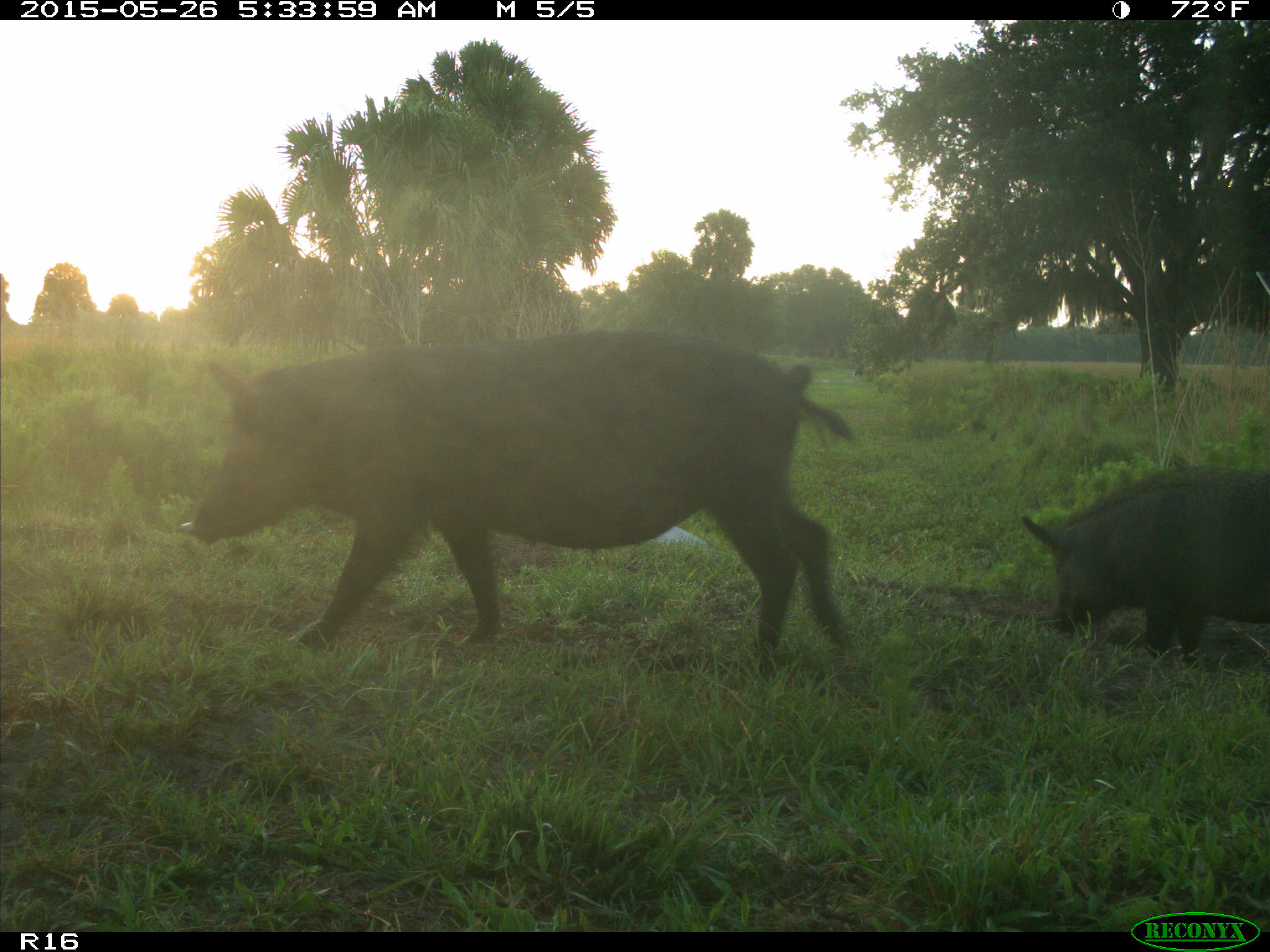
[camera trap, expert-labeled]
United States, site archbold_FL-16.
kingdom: Animalia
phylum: Chordata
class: Mammalia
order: Artiodactyla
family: Suidae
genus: Sus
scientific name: Sus scrofa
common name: wild boar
Sus scrofa (wild boar).